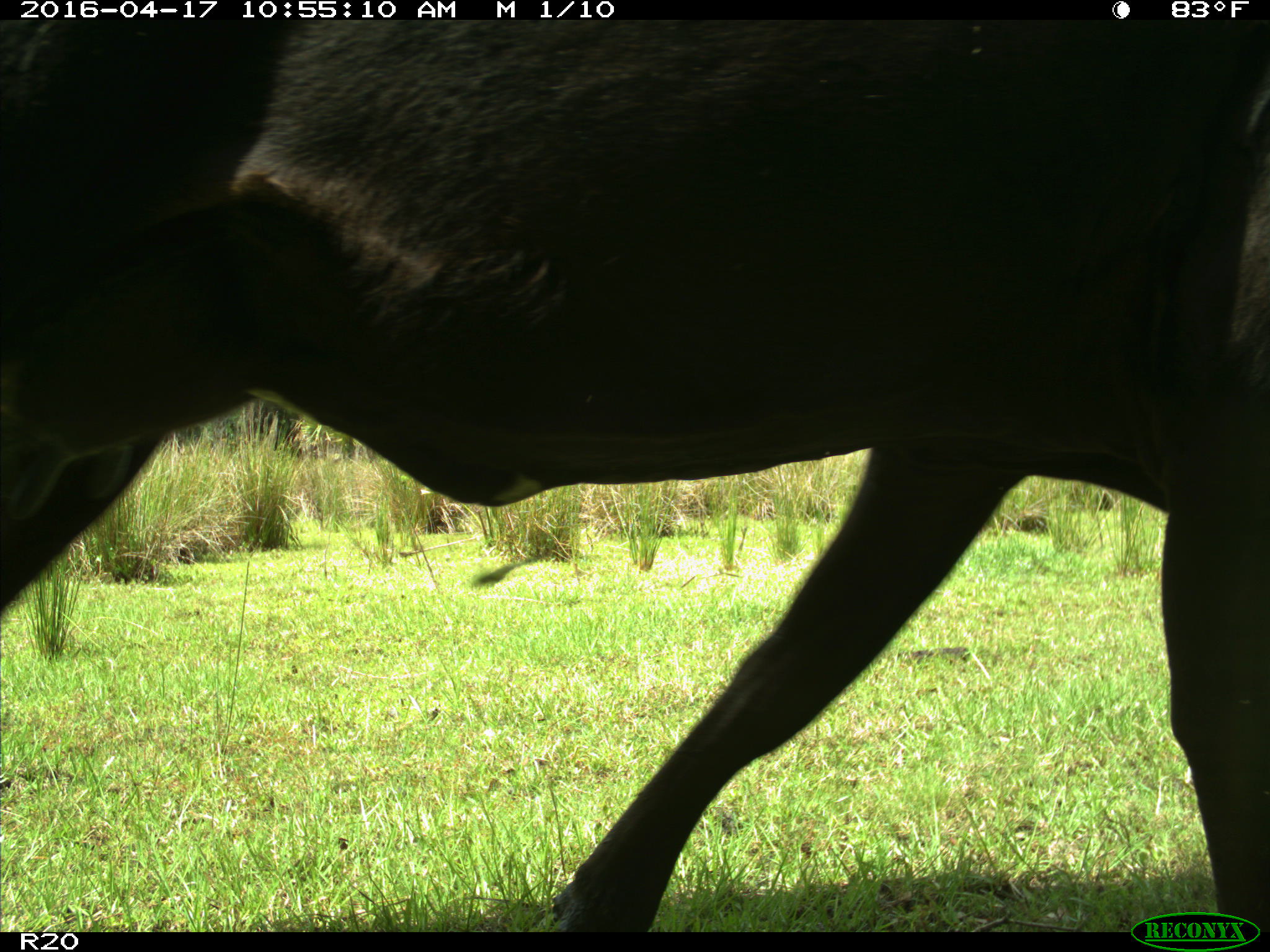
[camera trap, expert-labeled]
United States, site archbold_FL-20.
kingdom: Animalia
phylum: Chordata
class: Mammalia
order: Artiodactyla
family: Bovidae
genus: Bos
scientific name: Bos taurus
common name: domestic cow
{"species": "Bos taurus (domestic cow)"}